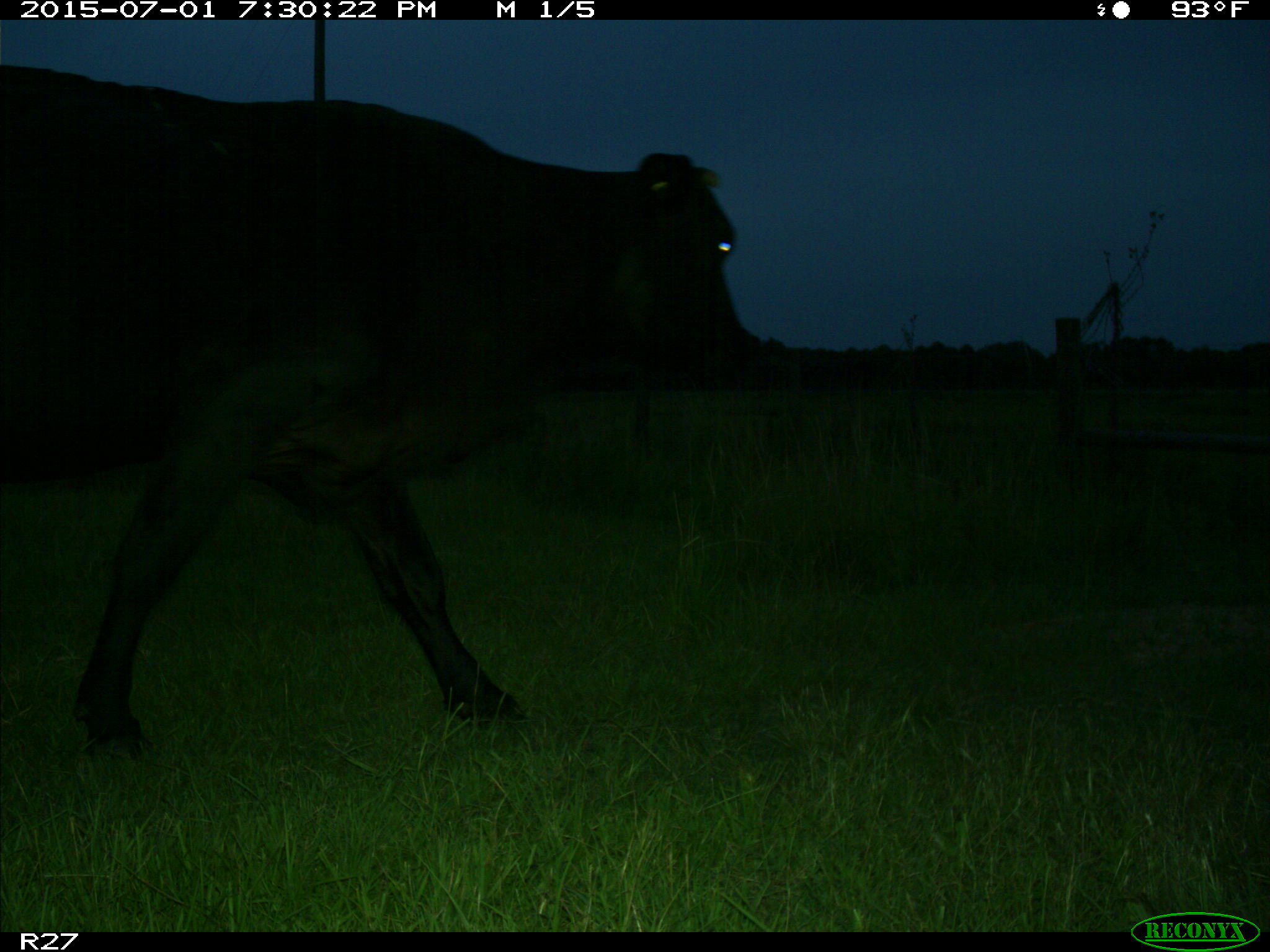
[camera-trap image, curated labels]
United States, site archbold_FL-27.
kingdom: Animalia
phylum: Chordata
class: Mammalia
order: Artiodactyla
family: Bovidae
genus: Bos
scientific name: Bos taurus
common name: domestic cow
Bos taurus (domestic cow).